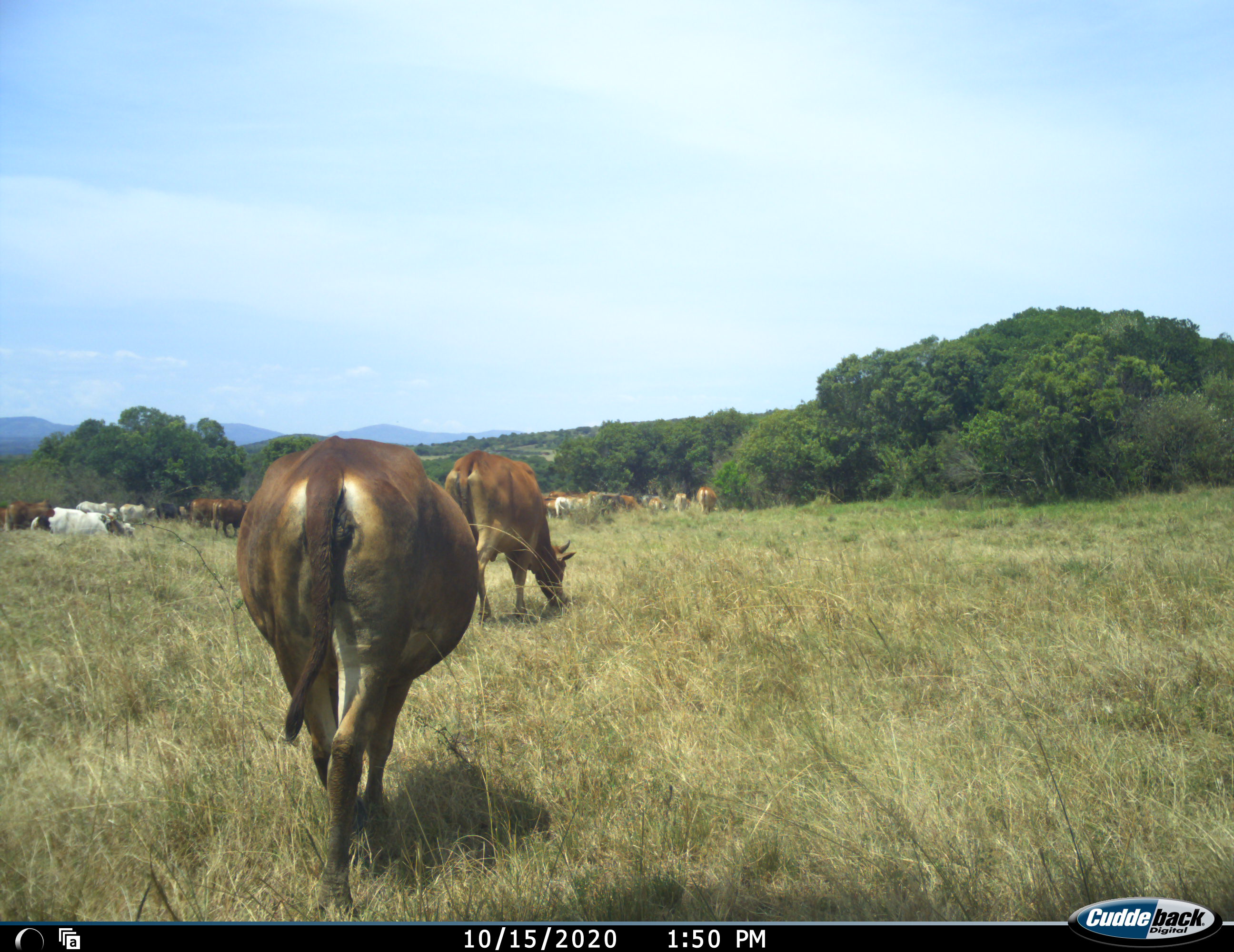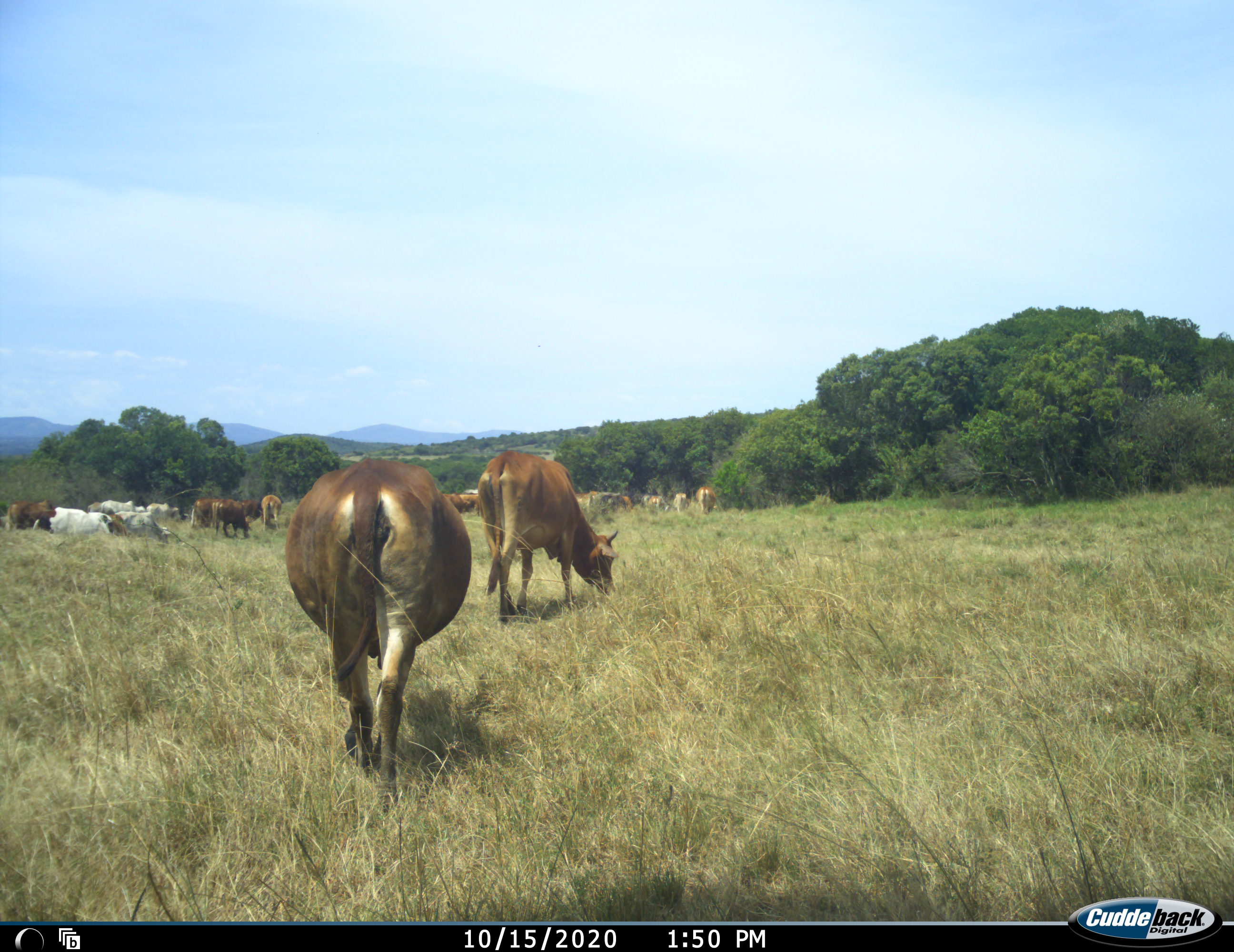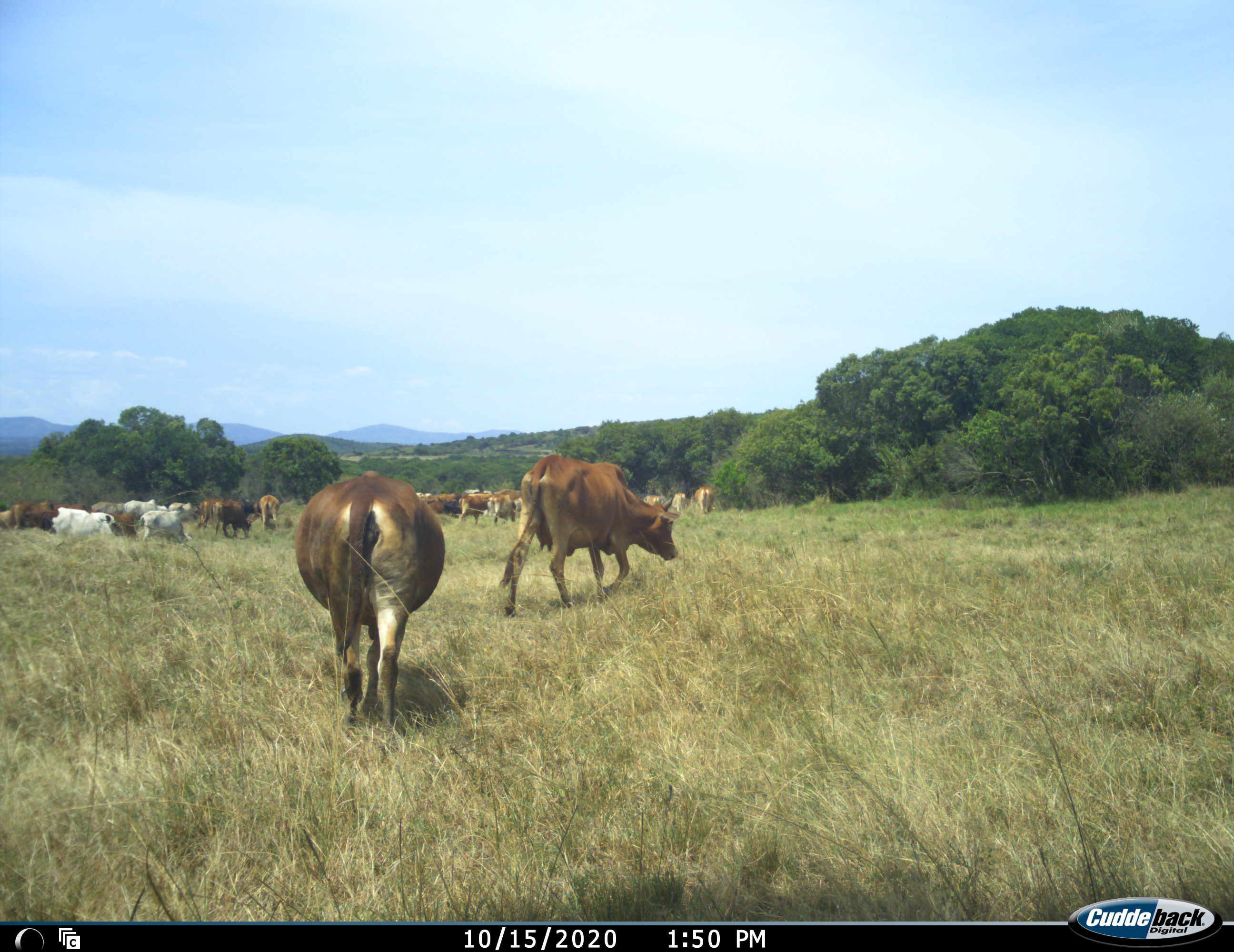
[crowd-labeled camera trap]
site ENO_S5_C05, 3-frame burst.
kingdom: Animalia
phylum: Chordata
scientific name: Vertebrata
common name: domestic animal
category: domesticanimal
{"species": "domesticanimal (domestic animal) (Vertebrata)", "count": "11-50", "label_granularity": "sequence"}